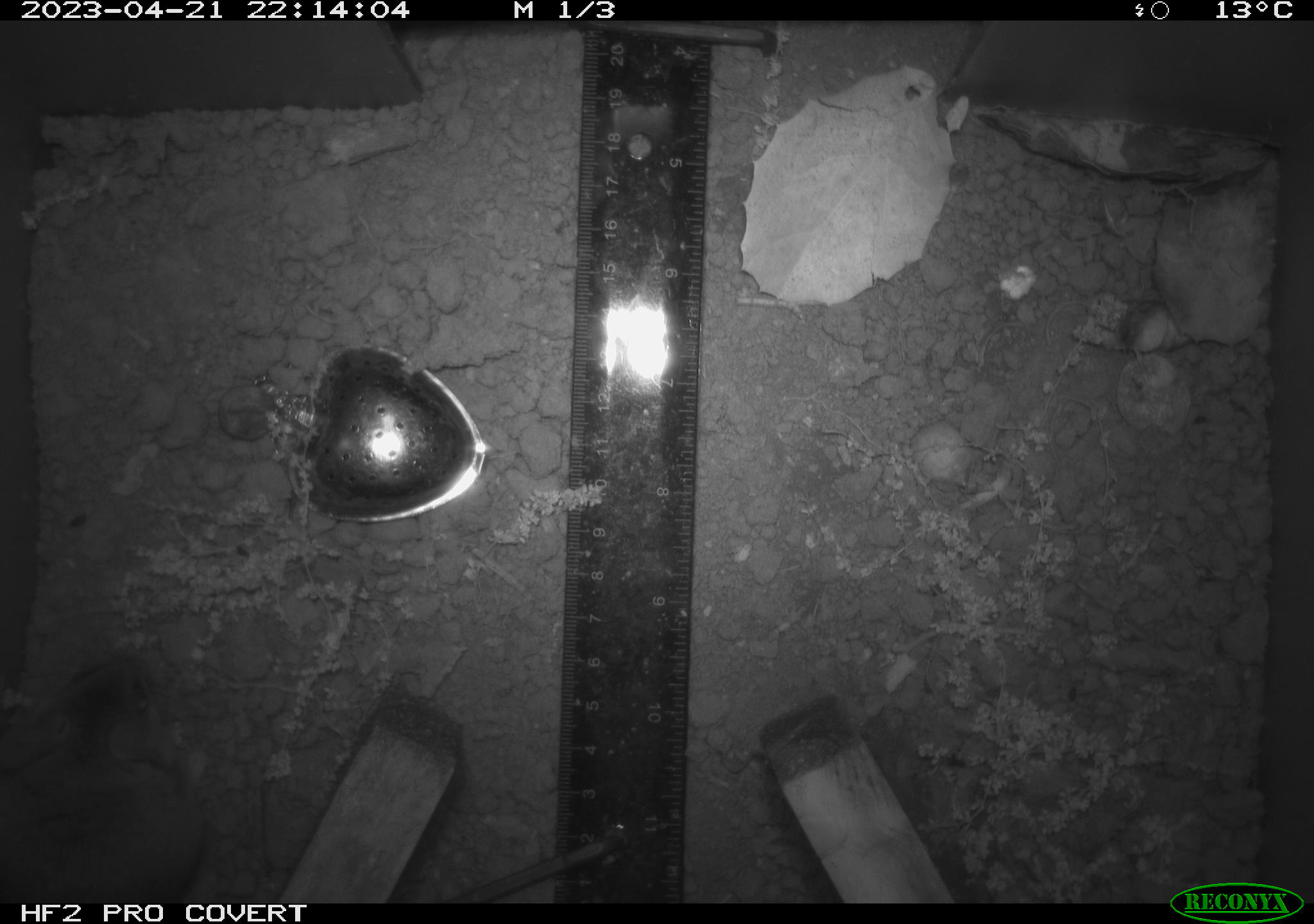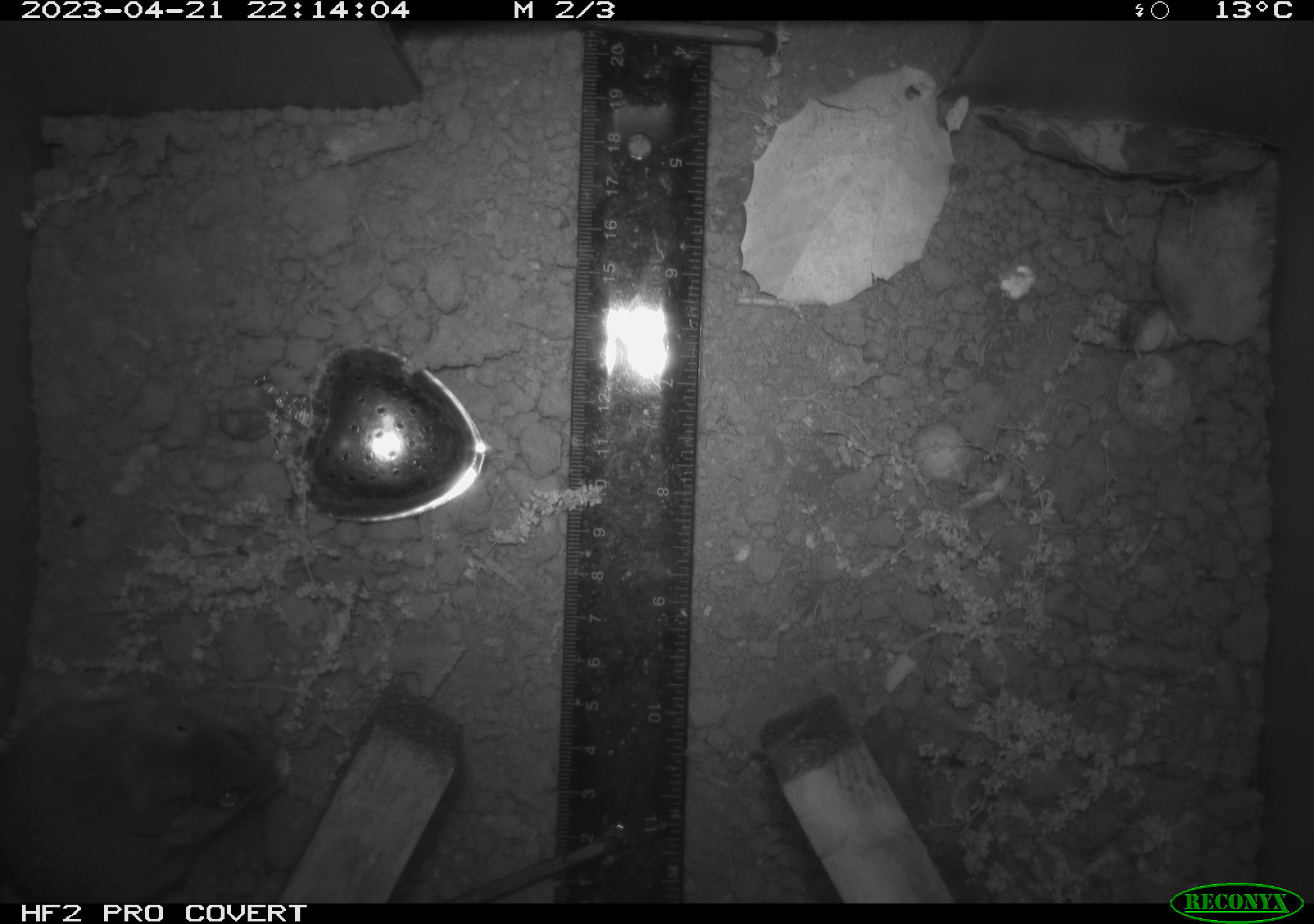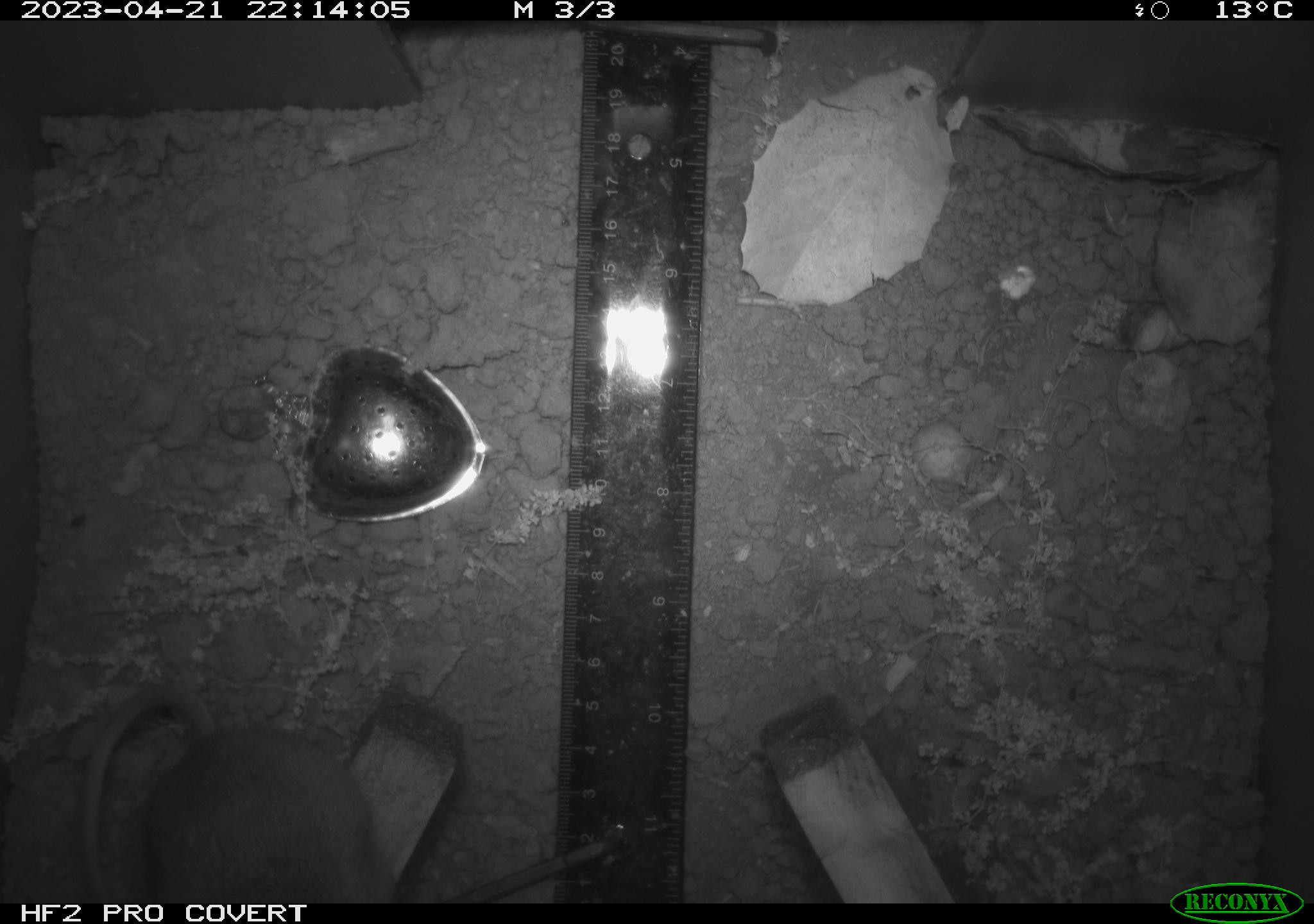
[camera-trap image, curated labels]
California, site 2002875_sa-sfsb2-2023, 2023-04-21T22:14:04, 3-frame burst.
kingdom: Animalia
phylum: Chordata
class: Mammalia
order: Rodentia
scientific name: Rodentia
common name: mouse species